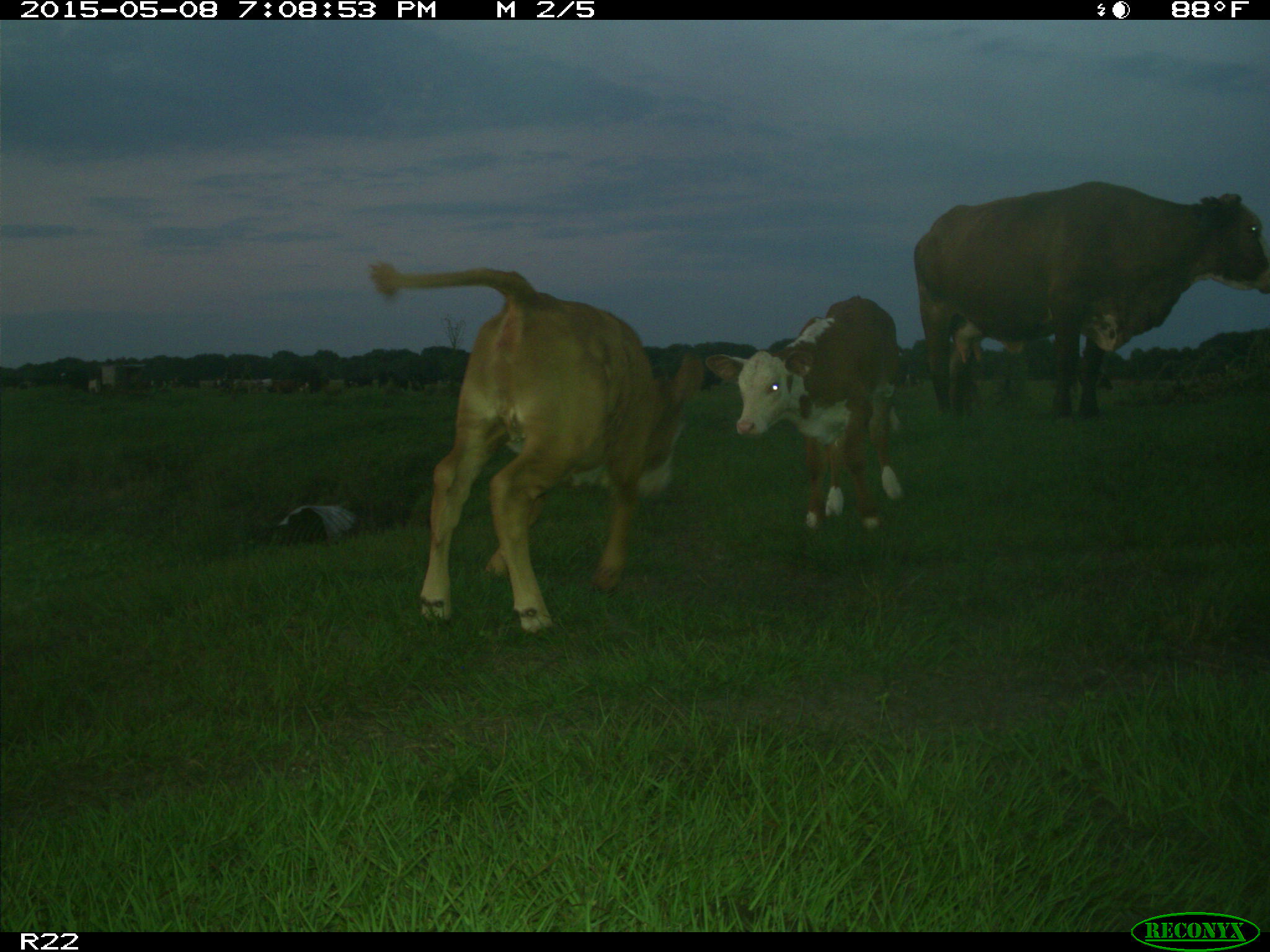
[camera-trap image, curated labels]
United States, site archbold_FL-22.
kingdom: Animalia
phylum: Chordata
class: Mammalia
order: Artiodactyla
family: Bovidae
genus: Bos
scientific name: Bos taurus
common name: domestic cow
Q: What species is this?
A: Bos taurus (domestic cow).